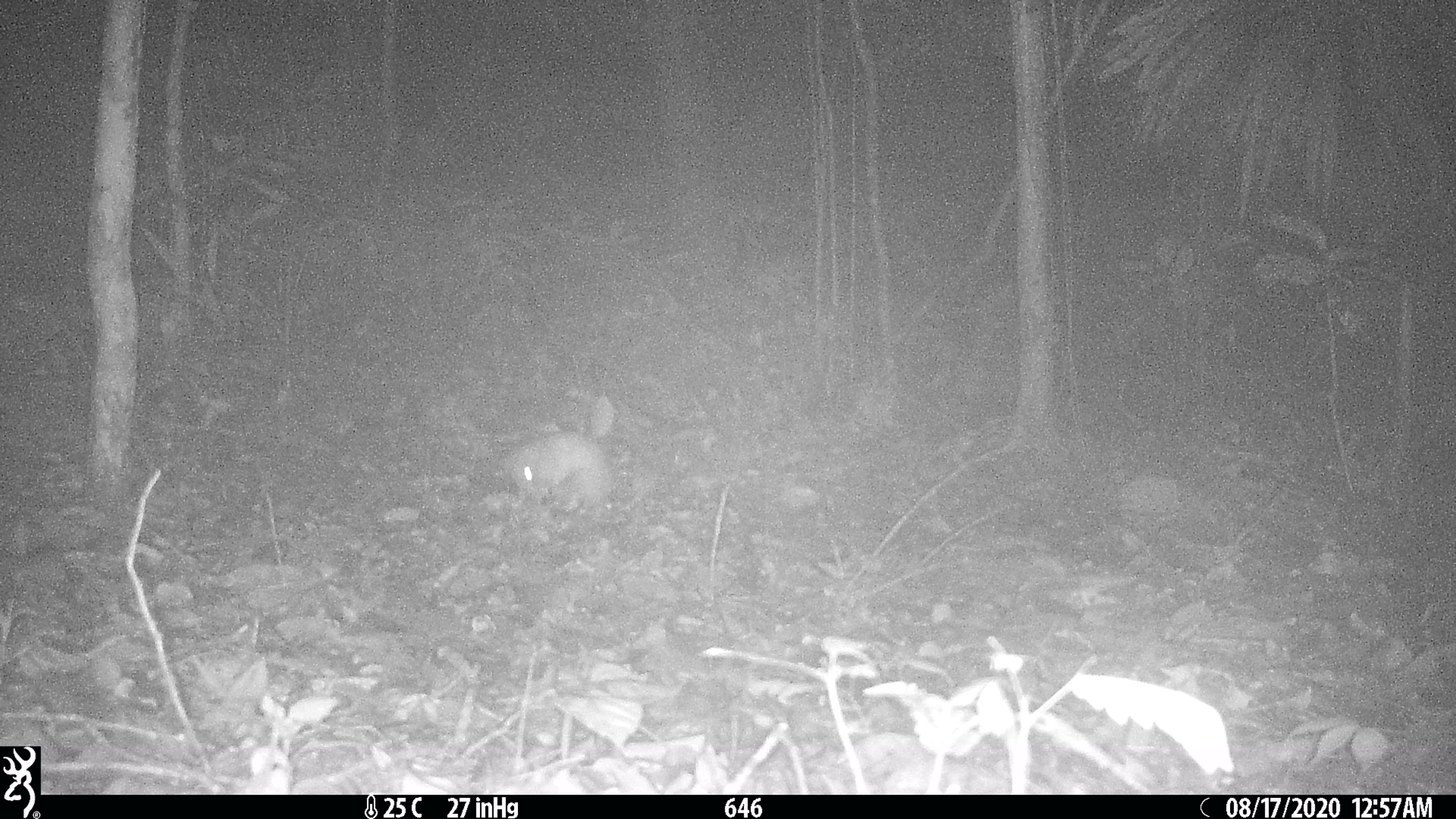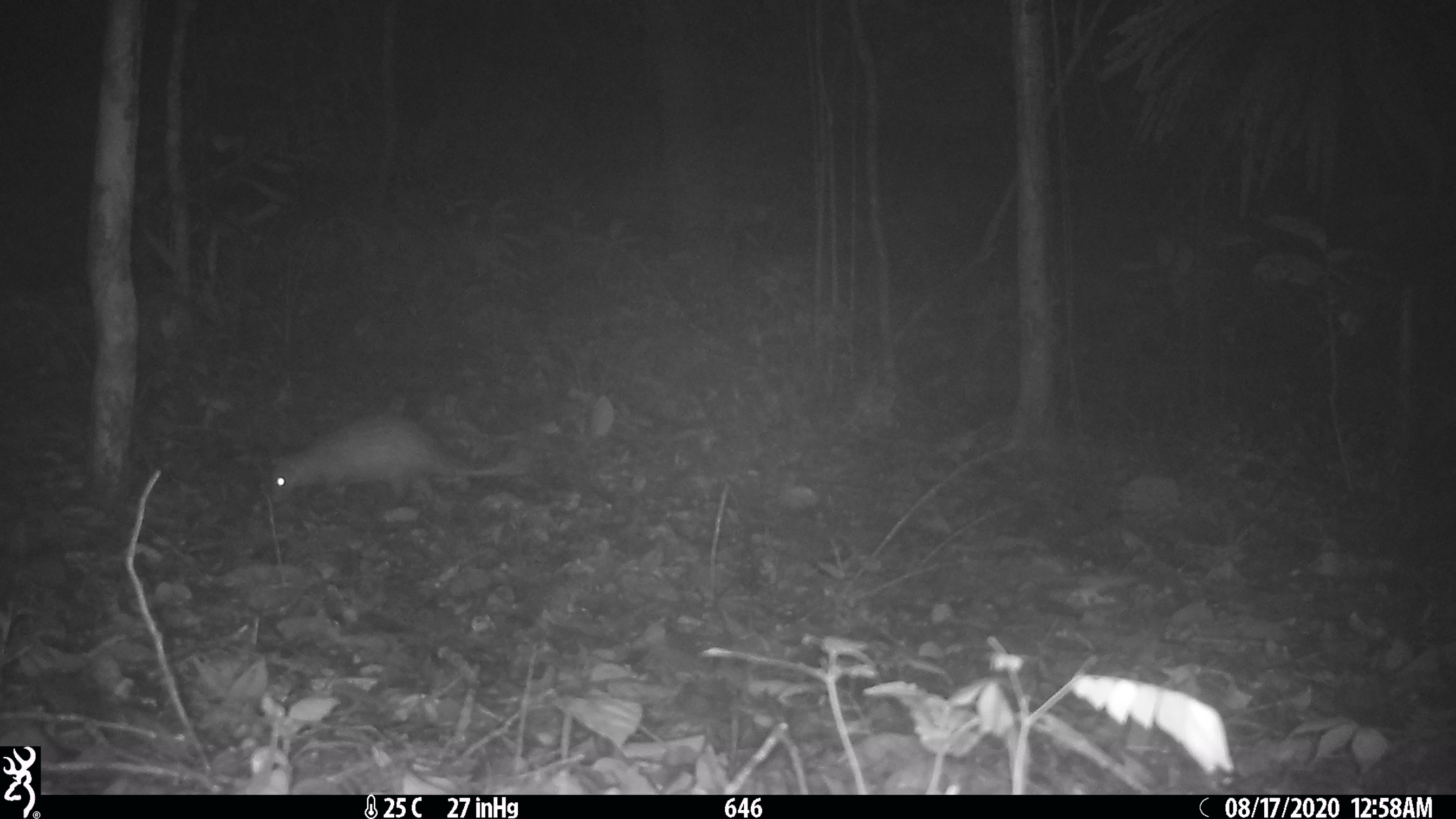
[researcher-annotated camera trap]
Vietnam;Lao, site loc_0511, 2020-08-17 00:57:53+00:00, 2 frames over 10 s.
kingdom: Animalia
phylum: Chordata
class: Mammalia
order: Rodentia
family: Hystricidae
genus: Atherurus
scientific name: Atherurus macrourus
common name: asiatic brush-tailed porcupine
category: asiatic brush tailed porcupine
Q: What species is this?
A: Asiatic brush tailed porcupine (asiatic brush-tailed porcupine) (Atherurus macrourus).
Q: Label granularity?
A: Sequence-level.